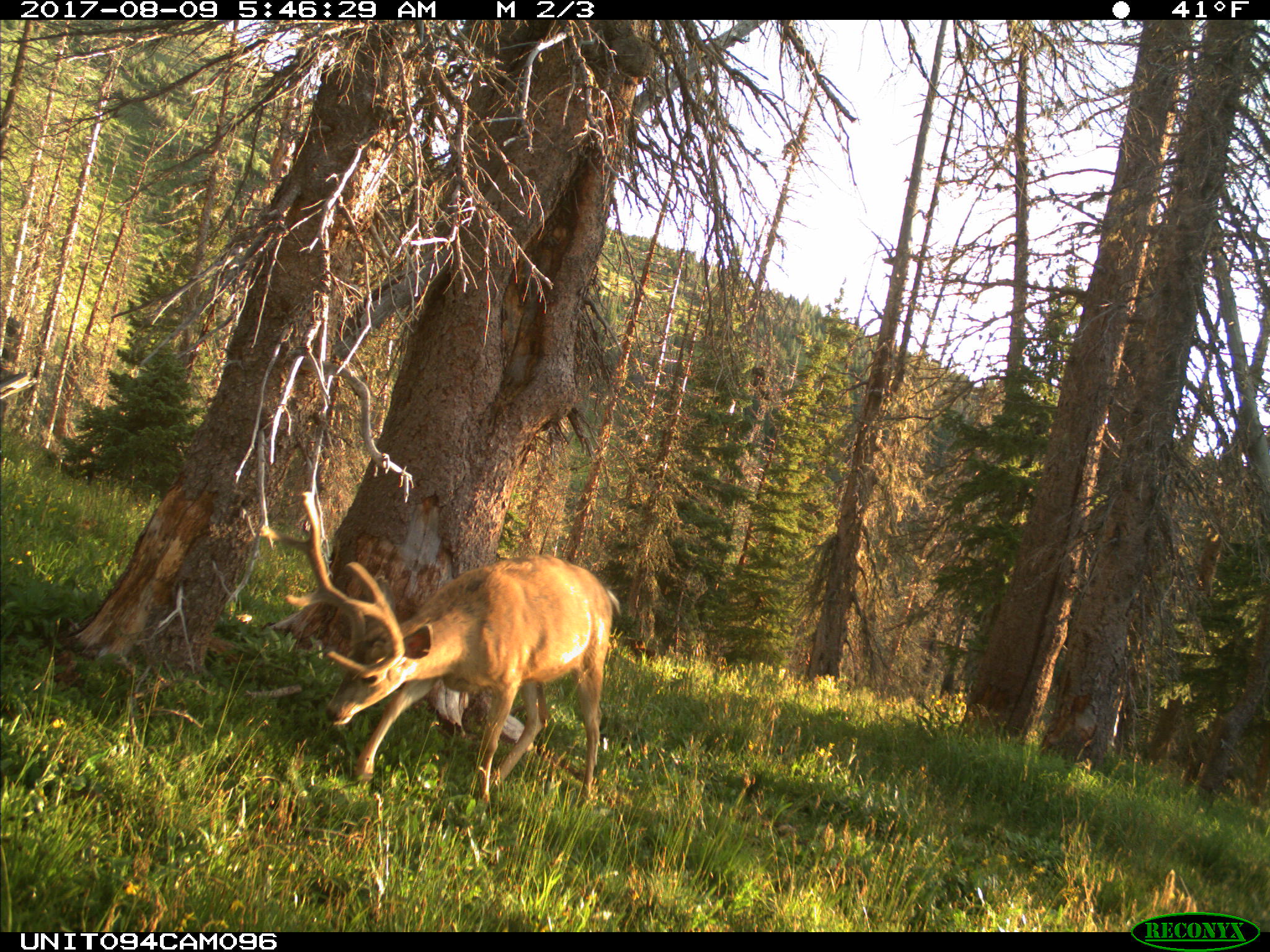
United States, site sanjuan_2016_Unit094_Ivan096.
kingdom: Animalia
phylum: Chordata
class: Mammalia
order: Artiodactyla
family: Cervidae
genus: Odocoileus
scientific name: Odocoileus hemionus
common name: mule deer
Odocoileus hemionus (mule deer).